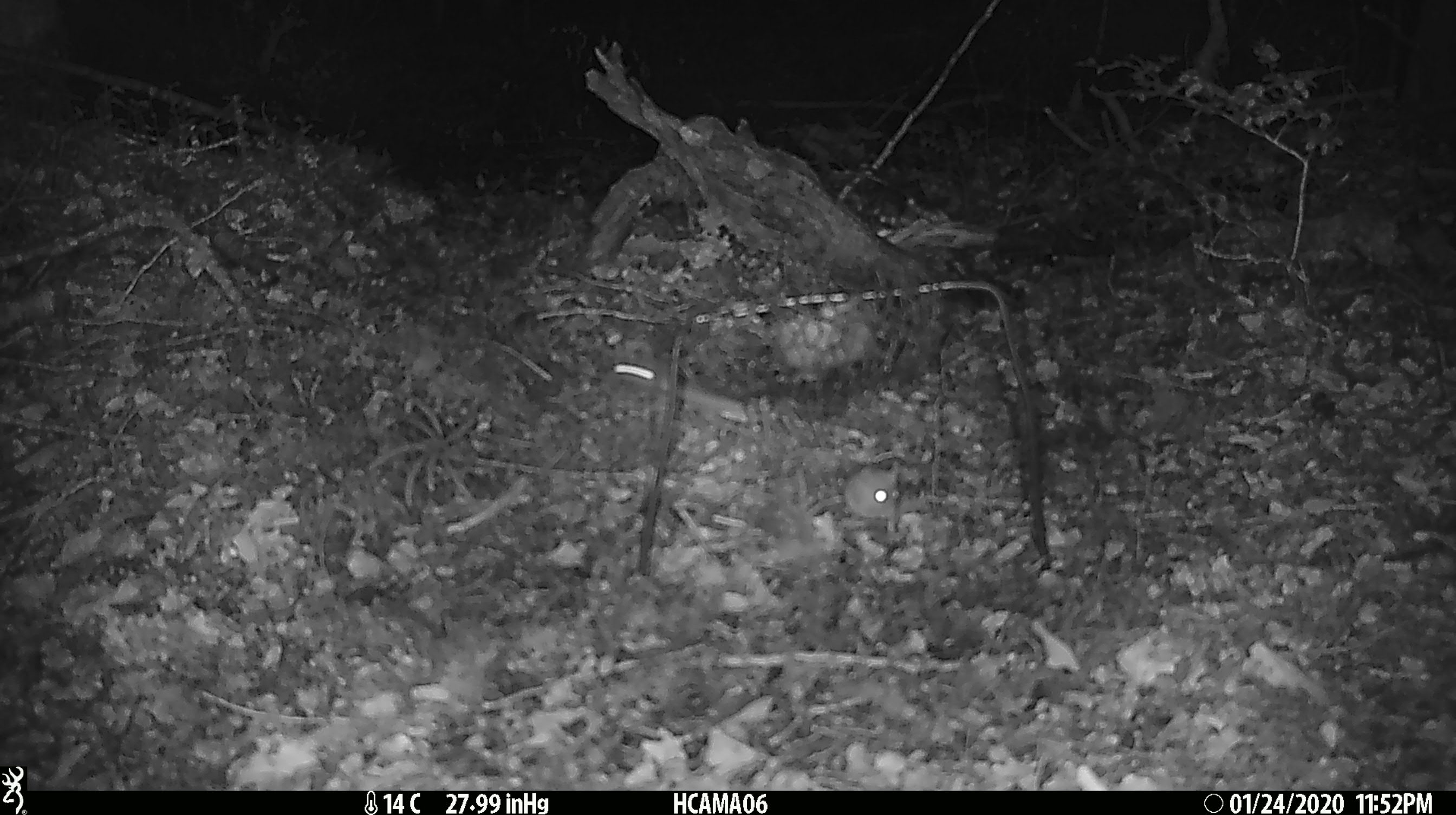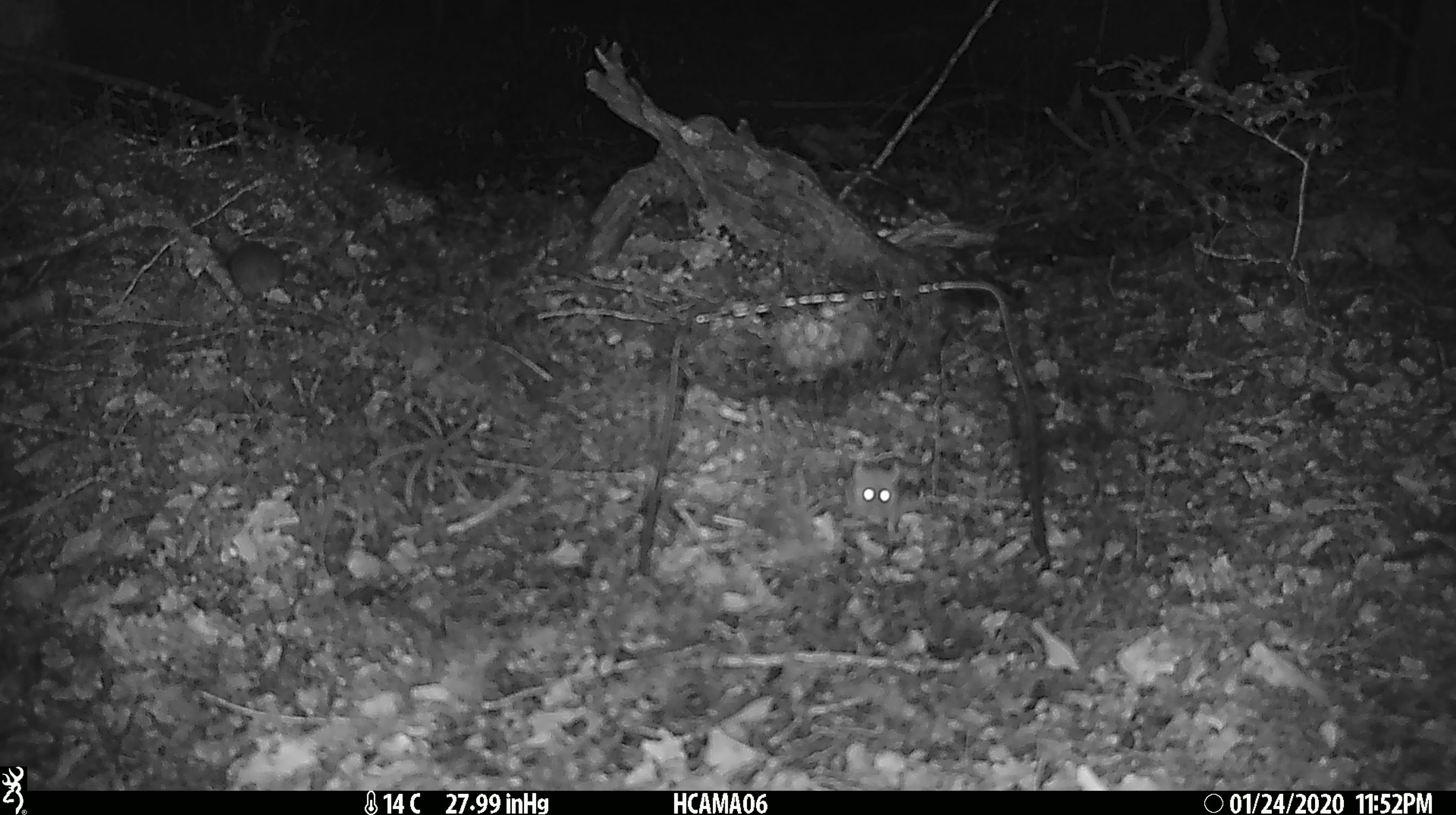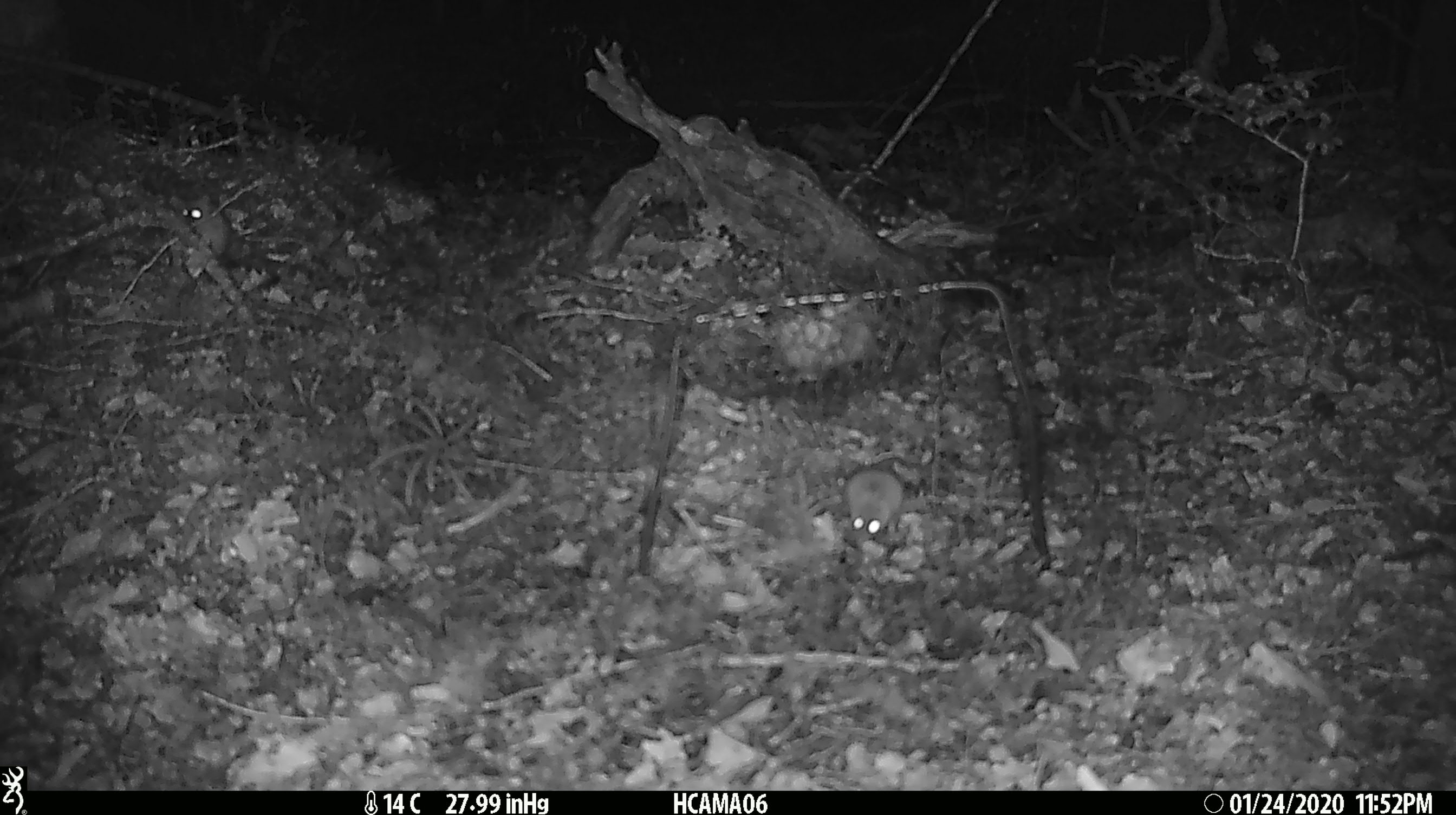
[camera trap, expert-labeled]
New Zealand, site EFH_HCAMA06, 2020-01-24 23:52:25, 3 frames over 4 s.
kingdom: Animalia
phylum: Chordata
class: Mammalia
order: Rodentia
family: Muridae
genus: Mus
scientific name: Mus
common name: mouse